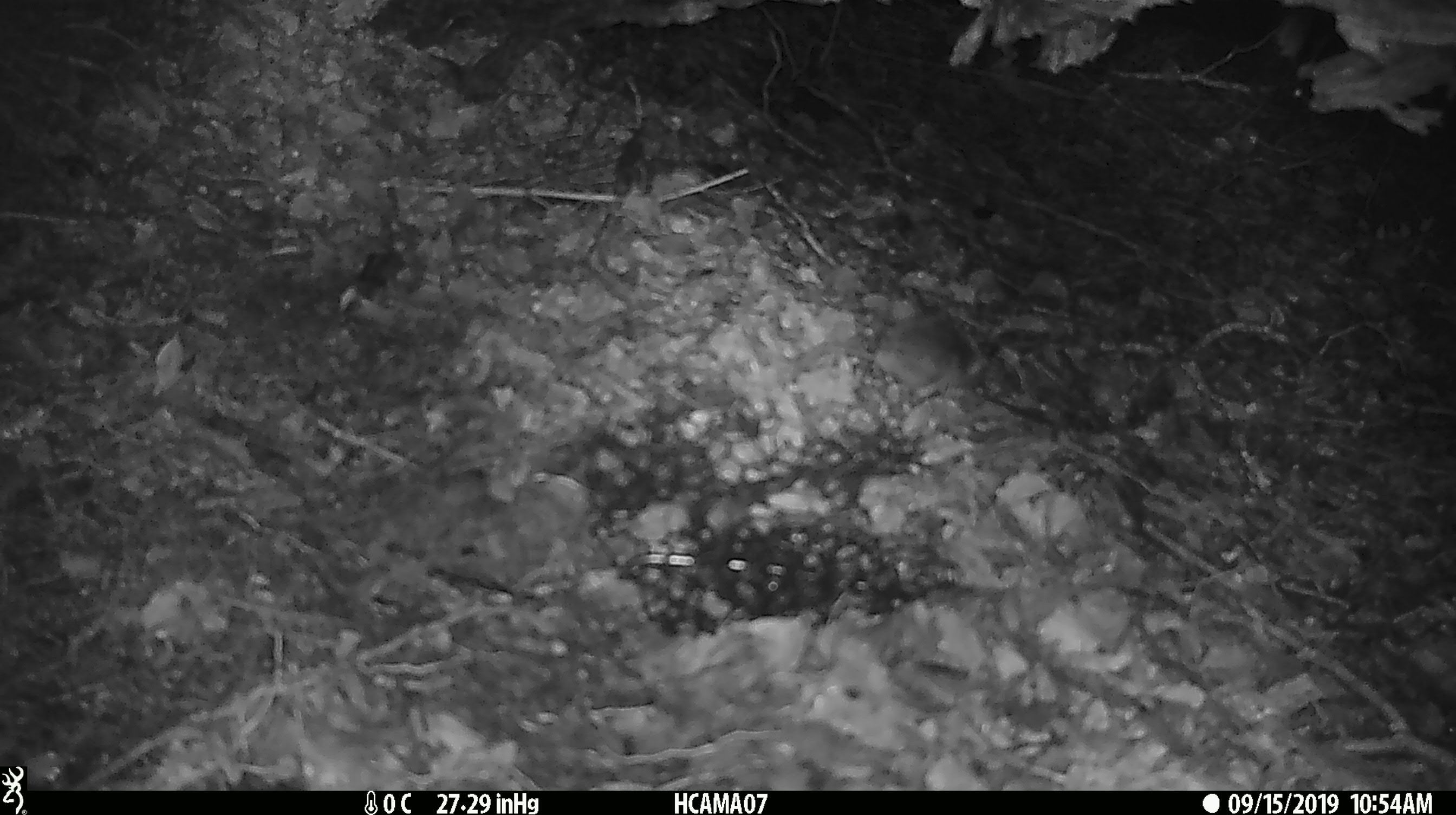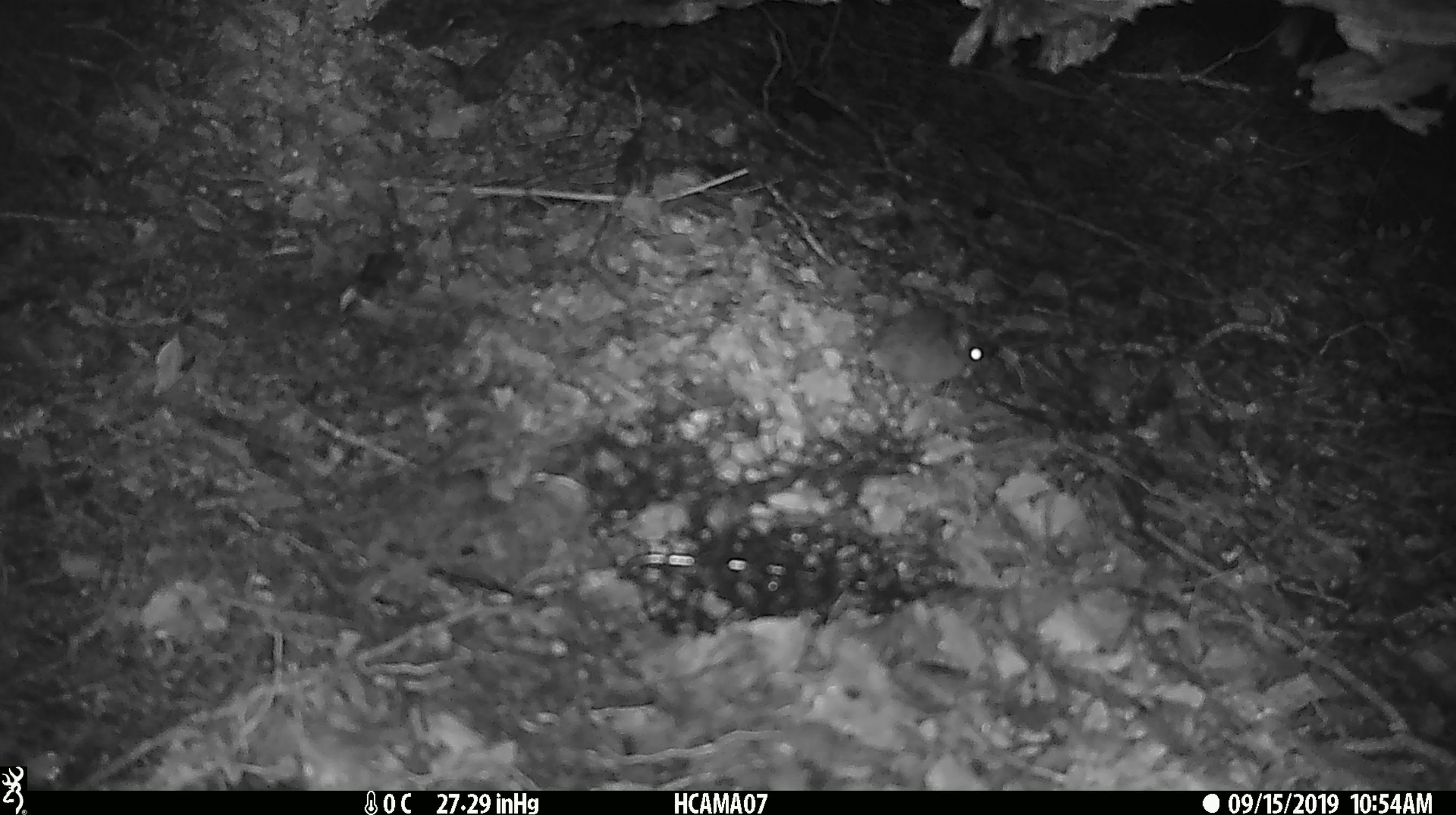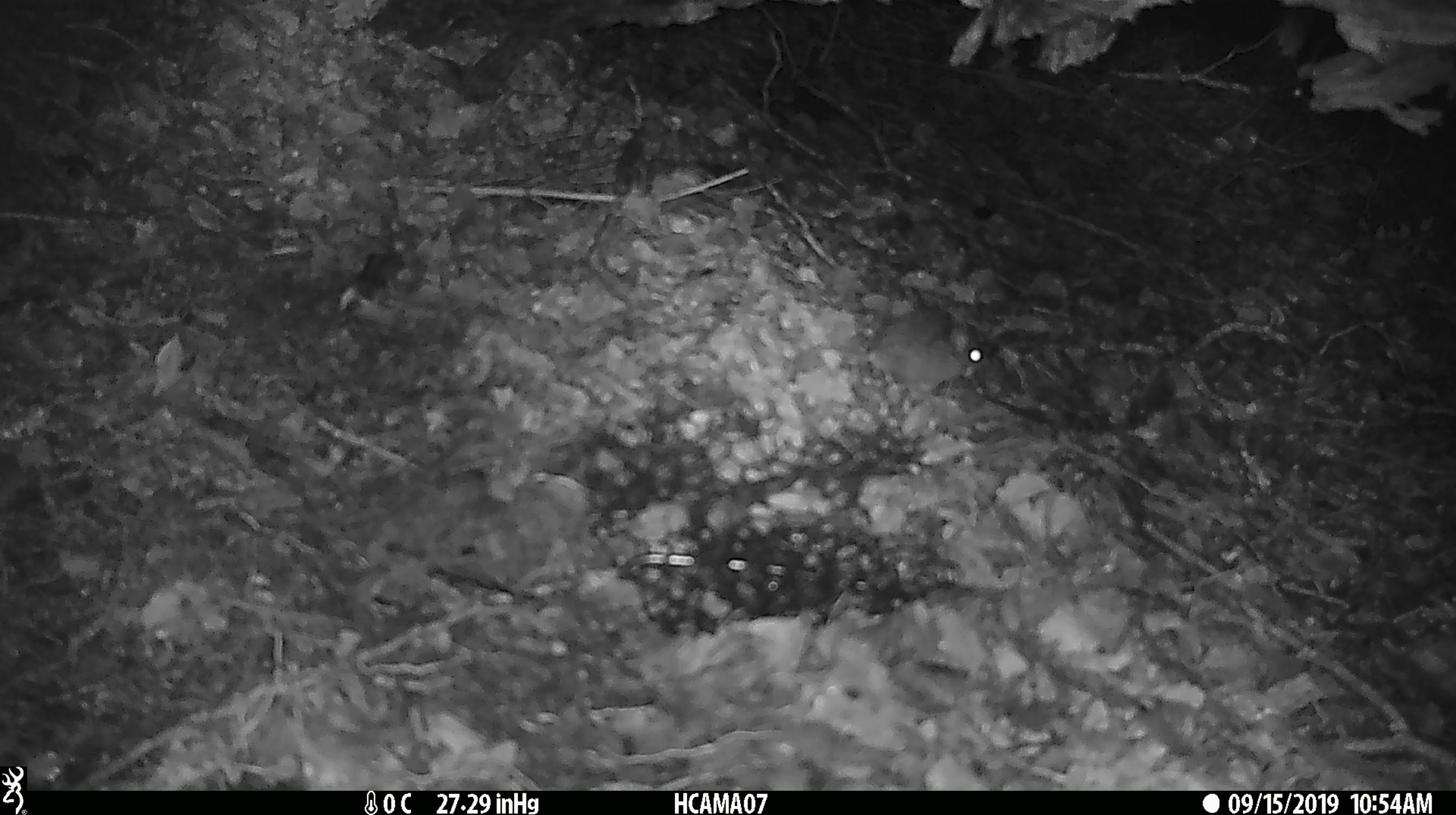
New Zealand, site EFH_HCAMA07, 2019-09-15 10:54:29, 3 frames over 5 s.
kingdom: Animalia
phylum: Chordata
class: Mammalia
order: Rodentia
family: Muridae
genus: Mus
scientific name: Mus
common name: mouse